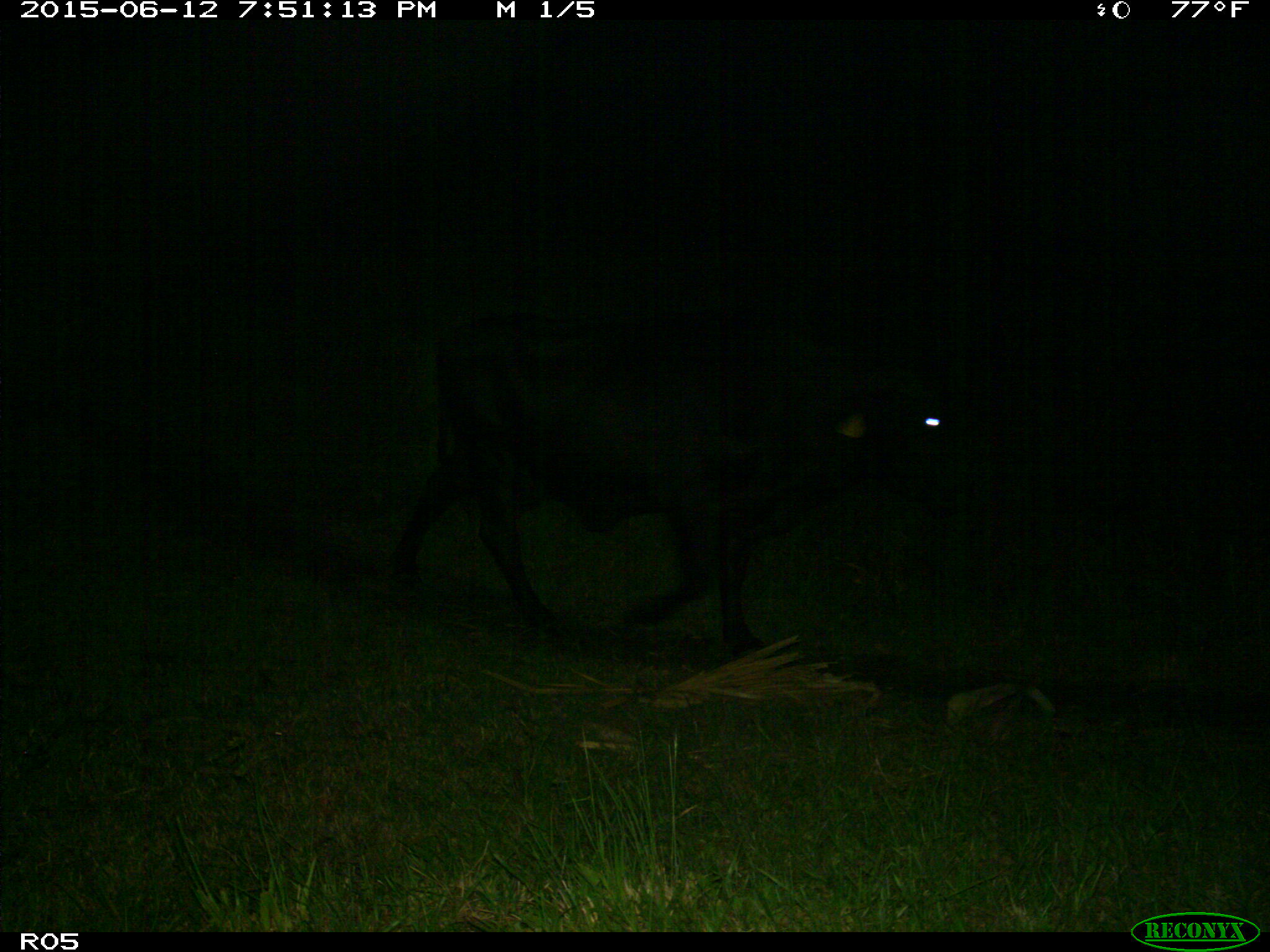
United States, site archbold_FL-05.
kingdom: Animalia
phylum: Chordata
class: Mammalia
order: Artiodactyla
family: Bovidae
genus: Bos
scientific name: Bos taurus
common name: domestic cow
Bos taurus (domestic cow).